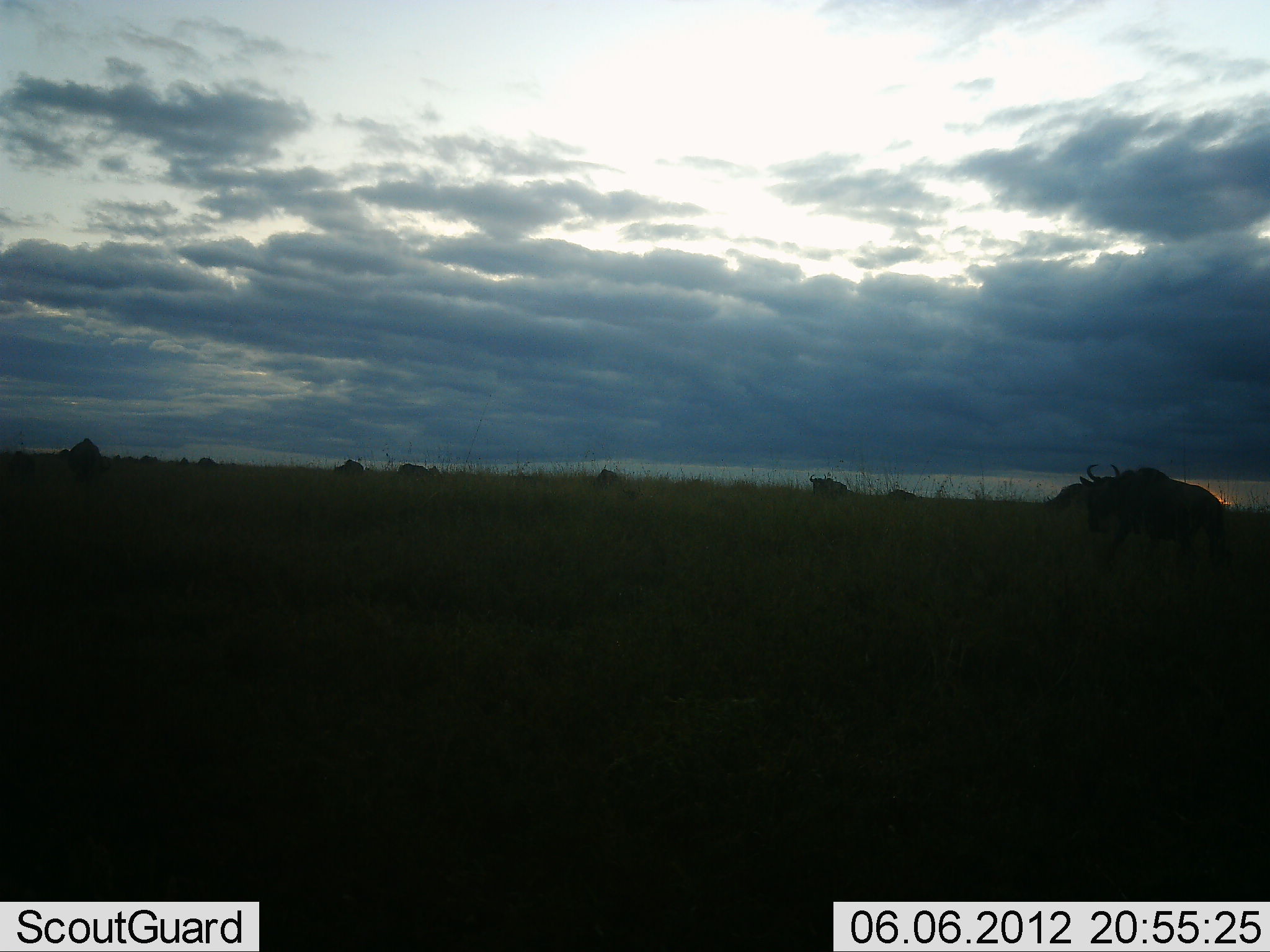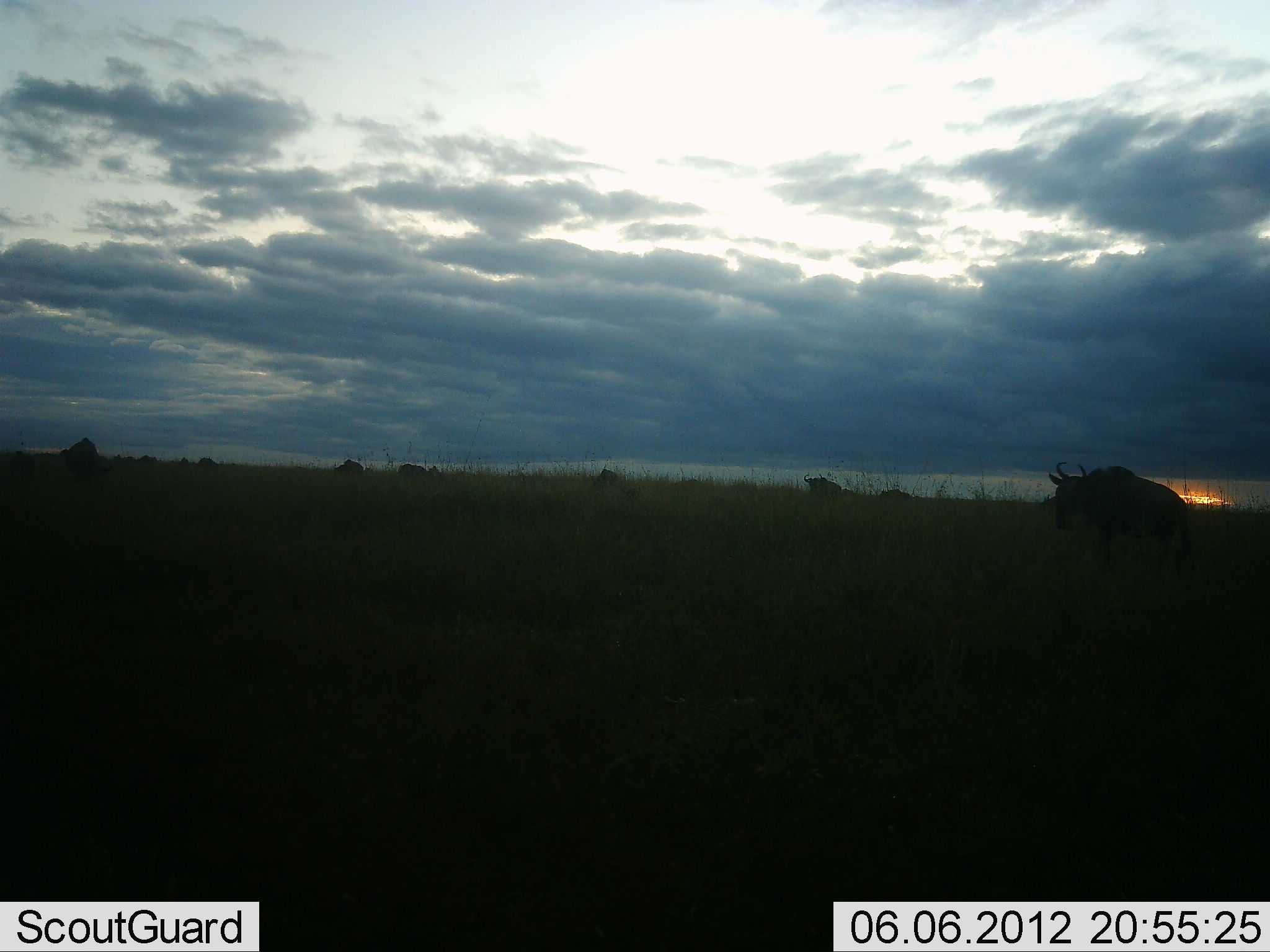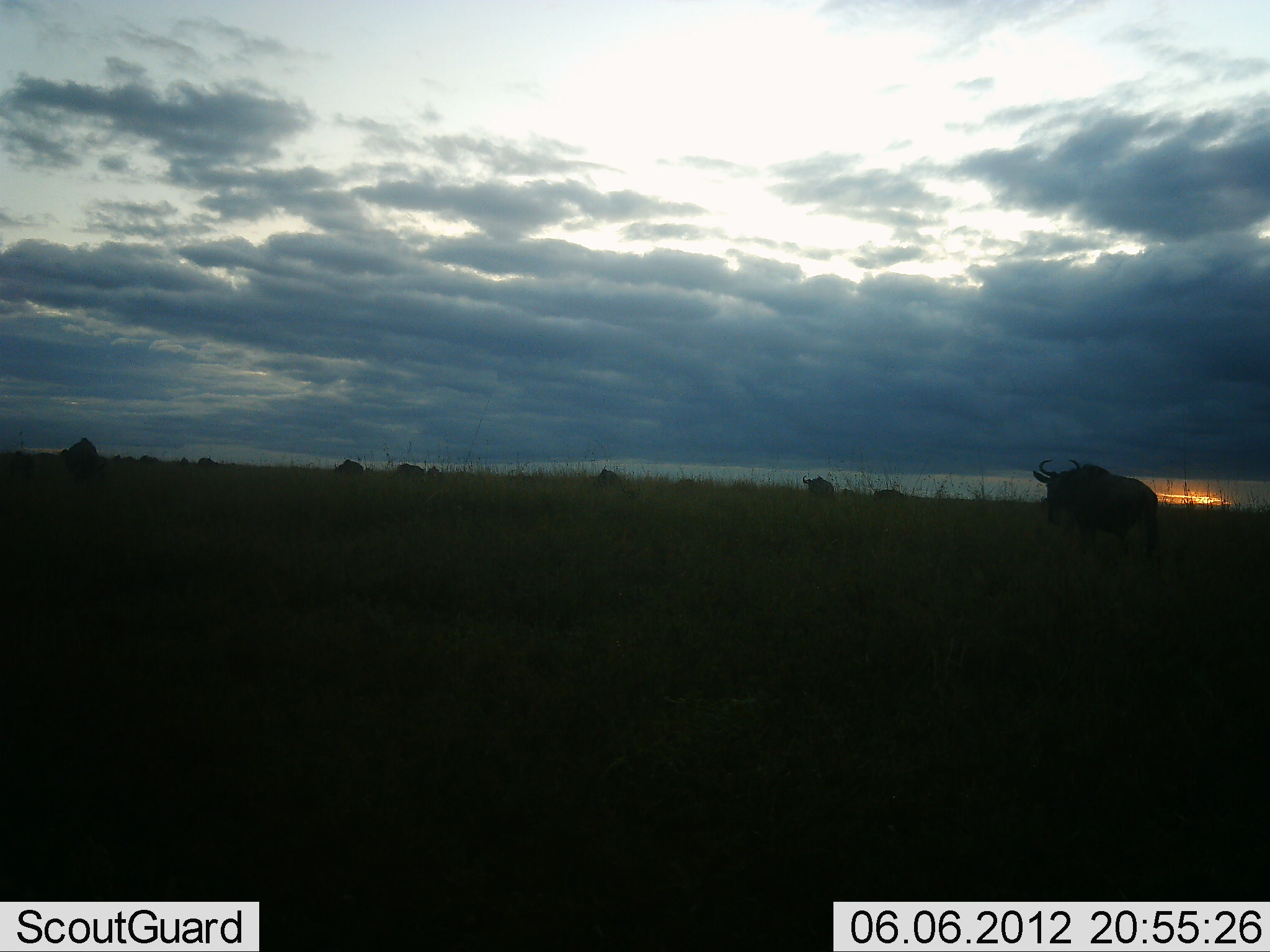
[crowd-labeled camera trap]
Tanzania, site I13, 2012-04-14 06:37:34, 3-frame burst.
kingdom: Animalia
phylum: Chordata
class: Mammalia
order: Artiodactyla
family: Bovidae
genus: Connochaetes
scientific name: Connochaetes taurinus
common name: blue wildebeest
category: wildebeest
Wildebeest (blue wildebeest) (Connochaetes taurinus), count 9. Behavior (volunteer vote fractions): standing 36%, resting 0%, moving 91%, interacting 0%. Young present (vote fraction): 0%. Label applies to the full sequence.